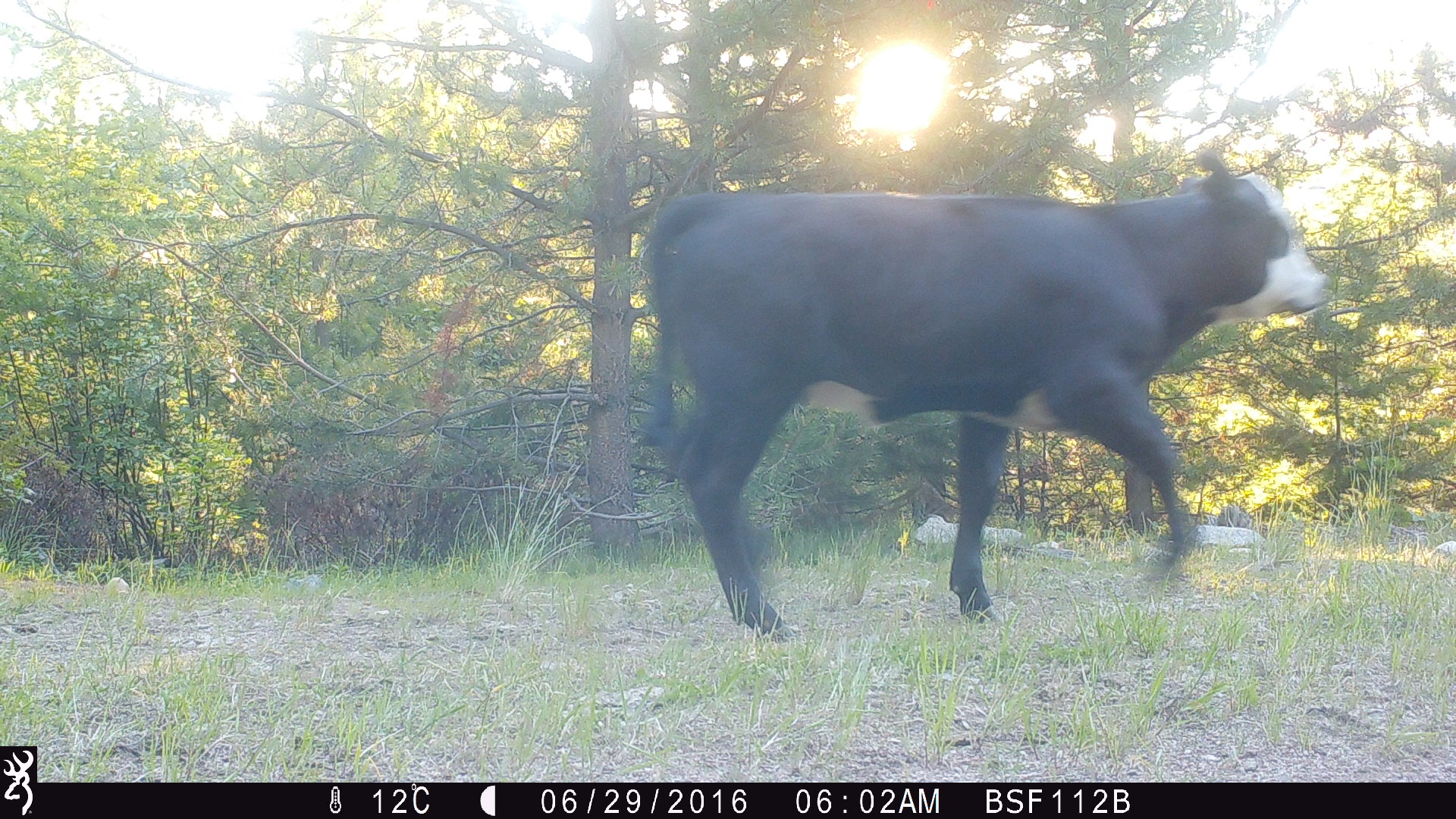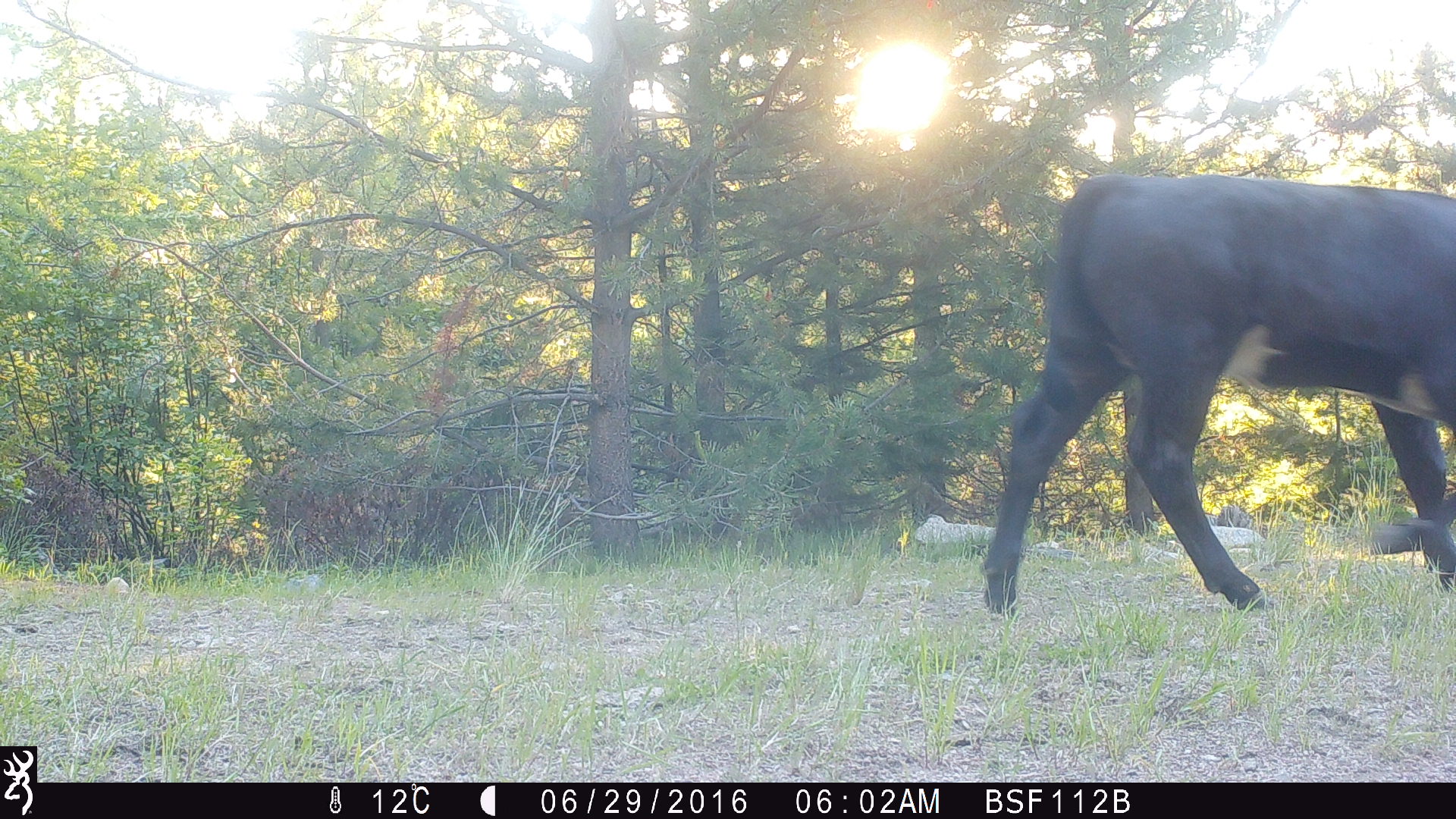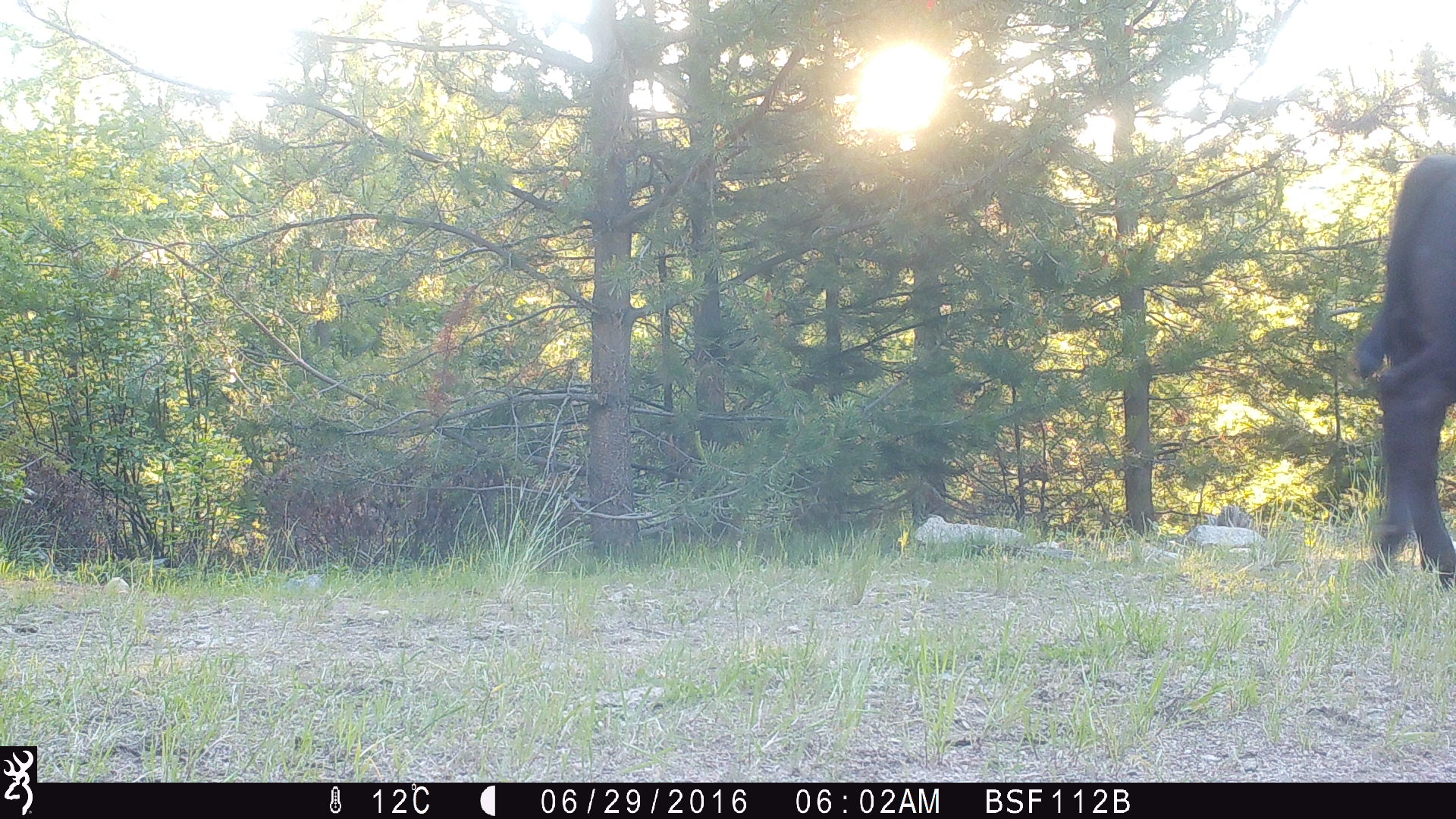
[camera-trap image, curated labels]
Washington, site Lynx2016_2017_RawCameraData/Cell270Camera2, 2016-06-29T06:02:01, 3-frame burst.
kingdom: Animalia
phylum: Chordata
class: Mammalia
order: Artiodactyla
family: Bovidae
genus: Bos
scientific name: Bos taurus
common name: domestic cattle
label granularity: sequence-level